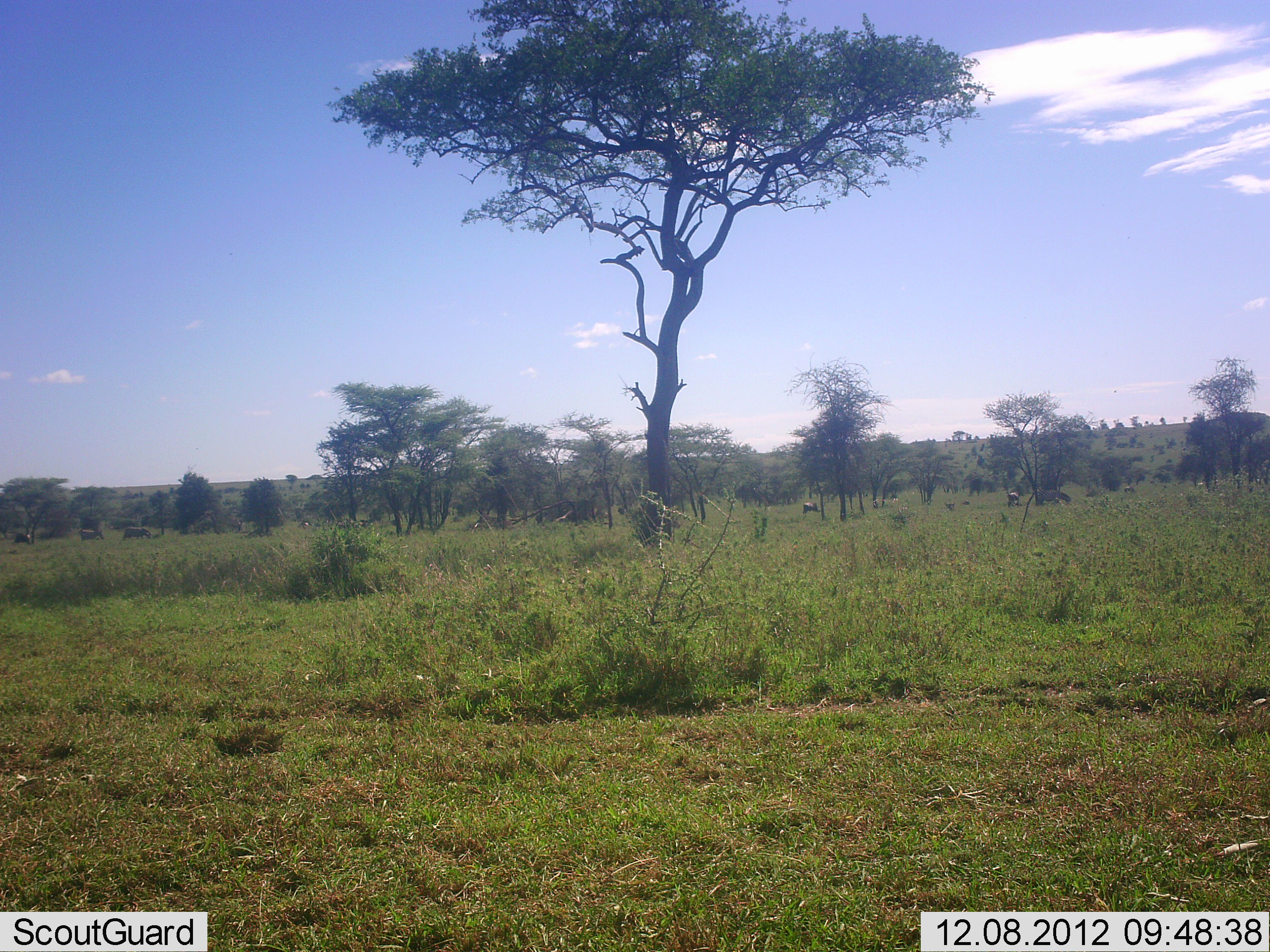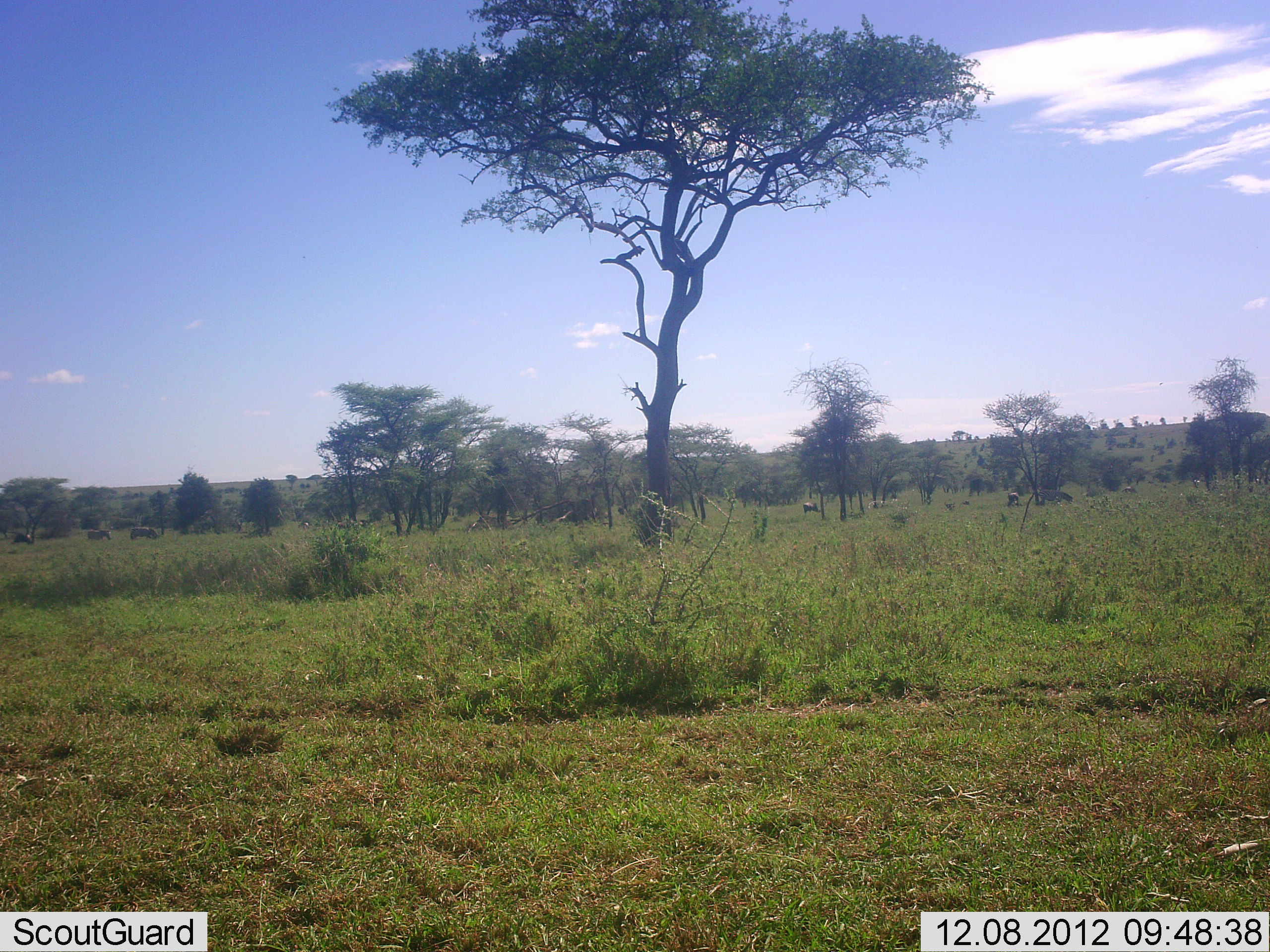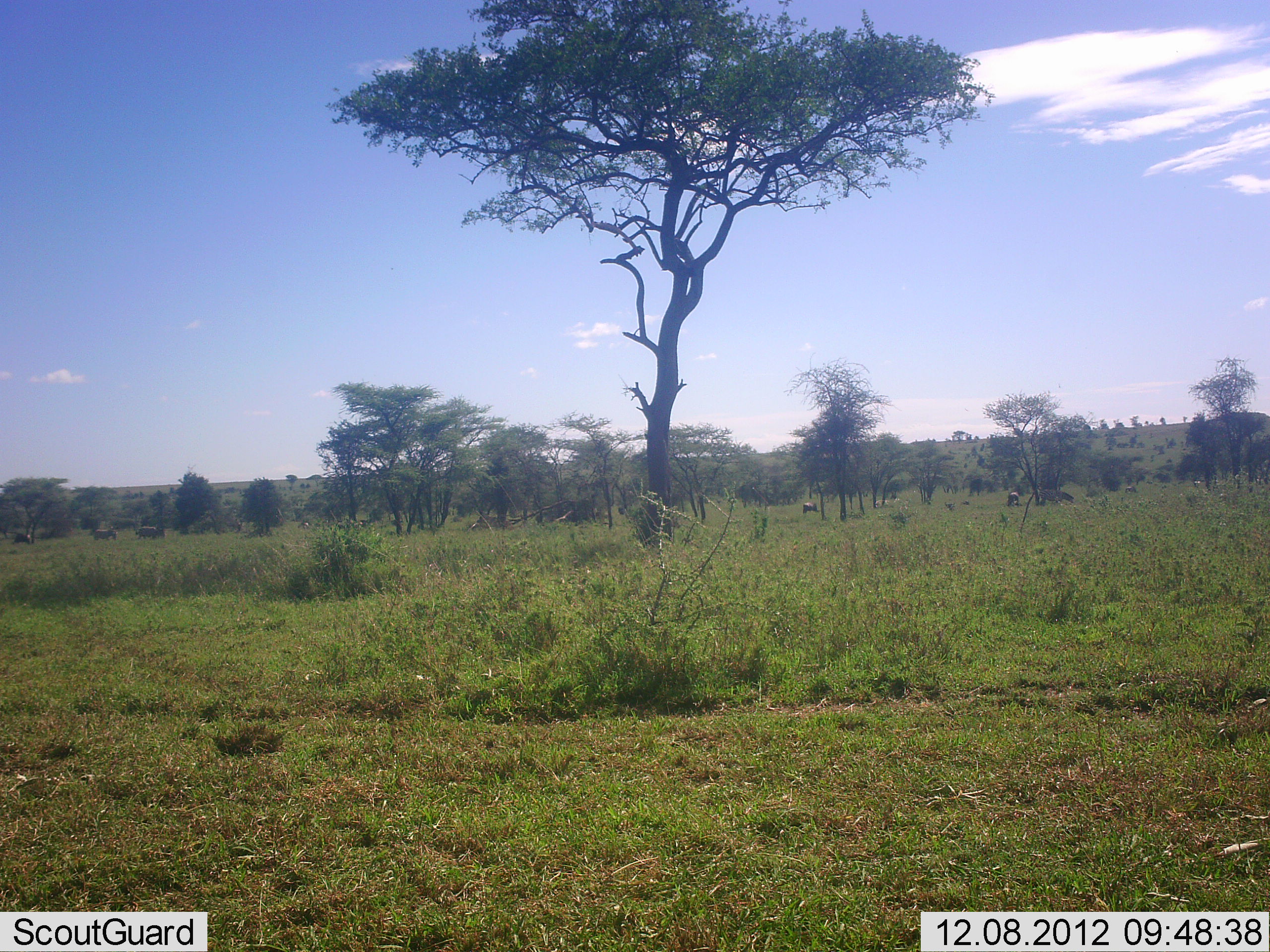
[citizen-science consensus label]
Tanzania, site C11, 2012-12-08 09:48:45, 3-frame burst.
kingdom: Animalia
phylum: Chordata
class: Mammalia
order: Artiodactyla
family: Bovidae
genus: Connochaetes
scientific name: Connochaetes taurinus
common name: blue wildebeest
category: wildebeest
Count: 6.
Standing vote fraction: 22%.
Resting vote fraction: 0%.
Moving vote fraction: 56%.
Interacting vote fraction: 0%.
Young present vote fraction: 0%.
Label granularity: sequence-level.